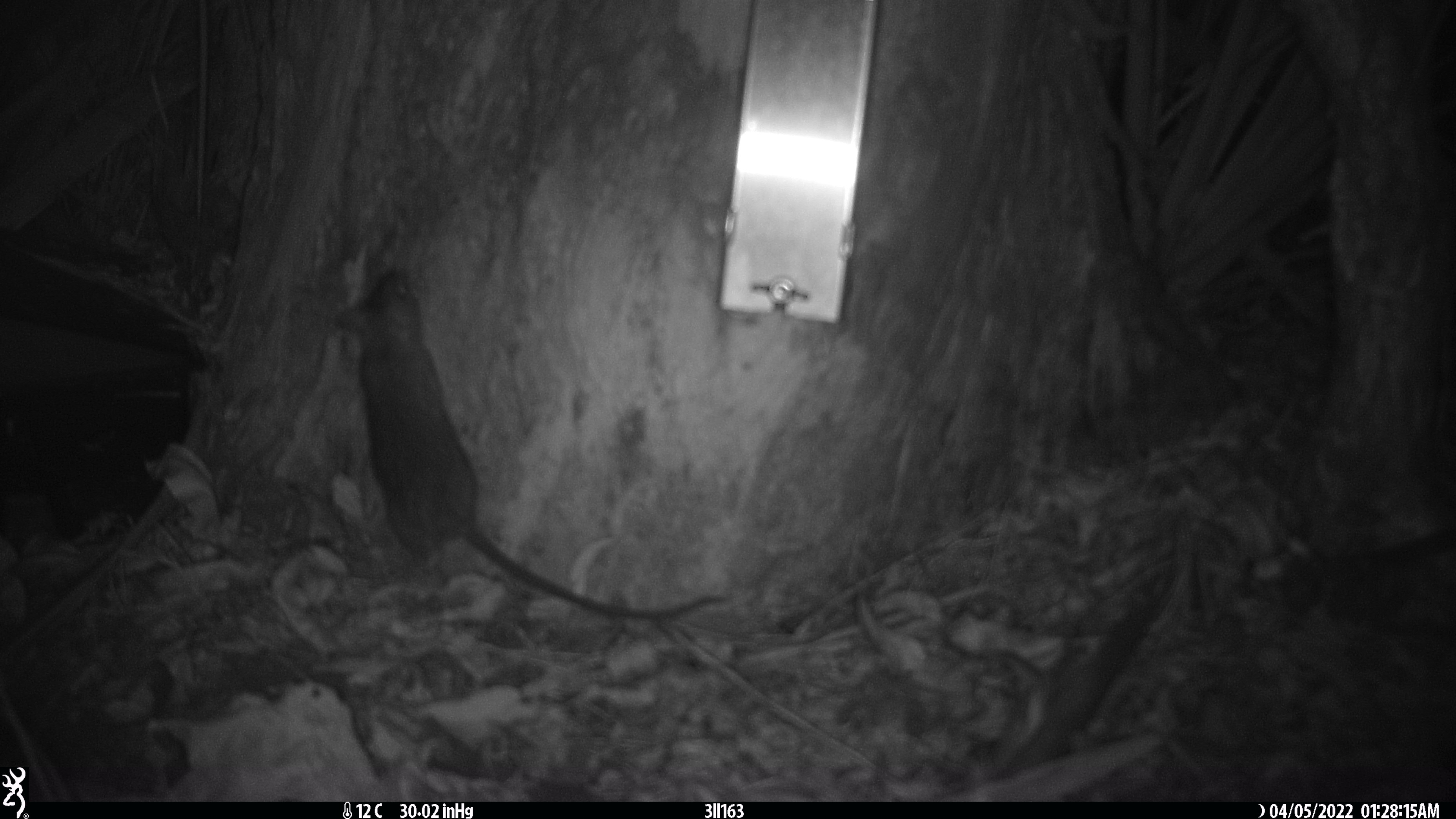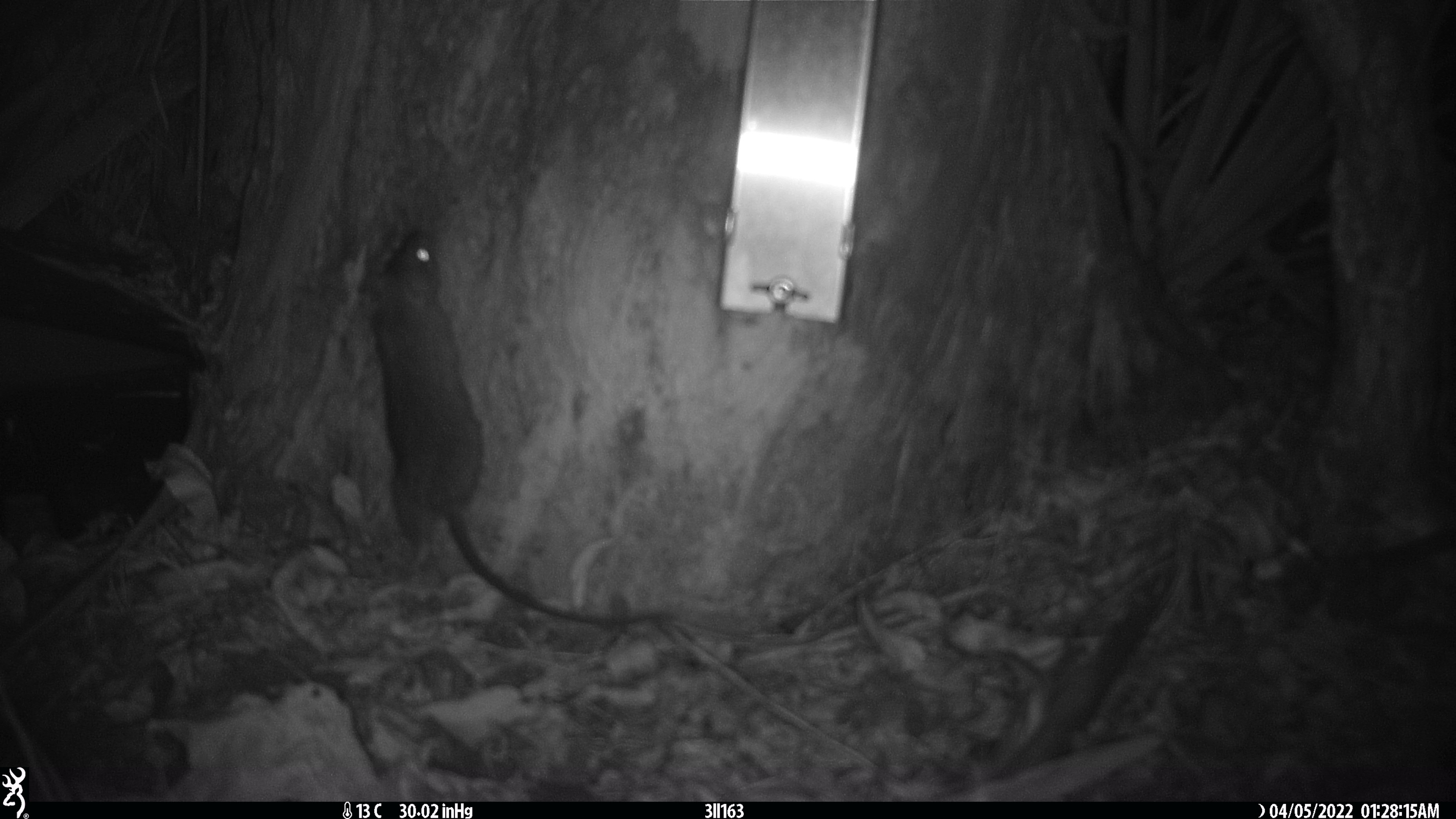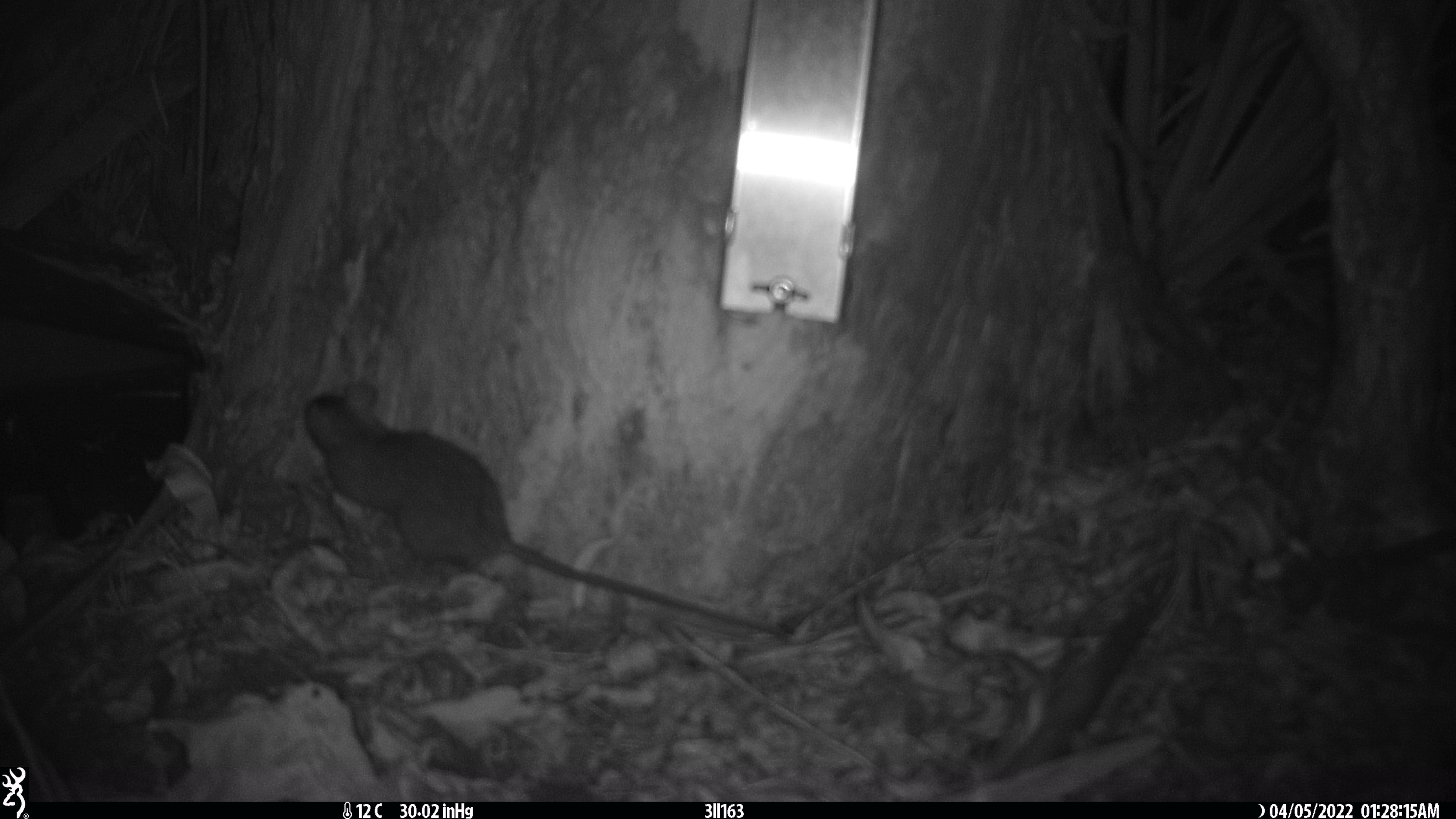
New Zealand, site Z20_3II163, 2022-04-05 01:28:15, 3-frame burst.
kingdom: Animalia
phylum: Chordata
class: Mammalia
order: Rodentia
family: Muridae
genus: Rattus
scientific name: Rattus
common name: rat